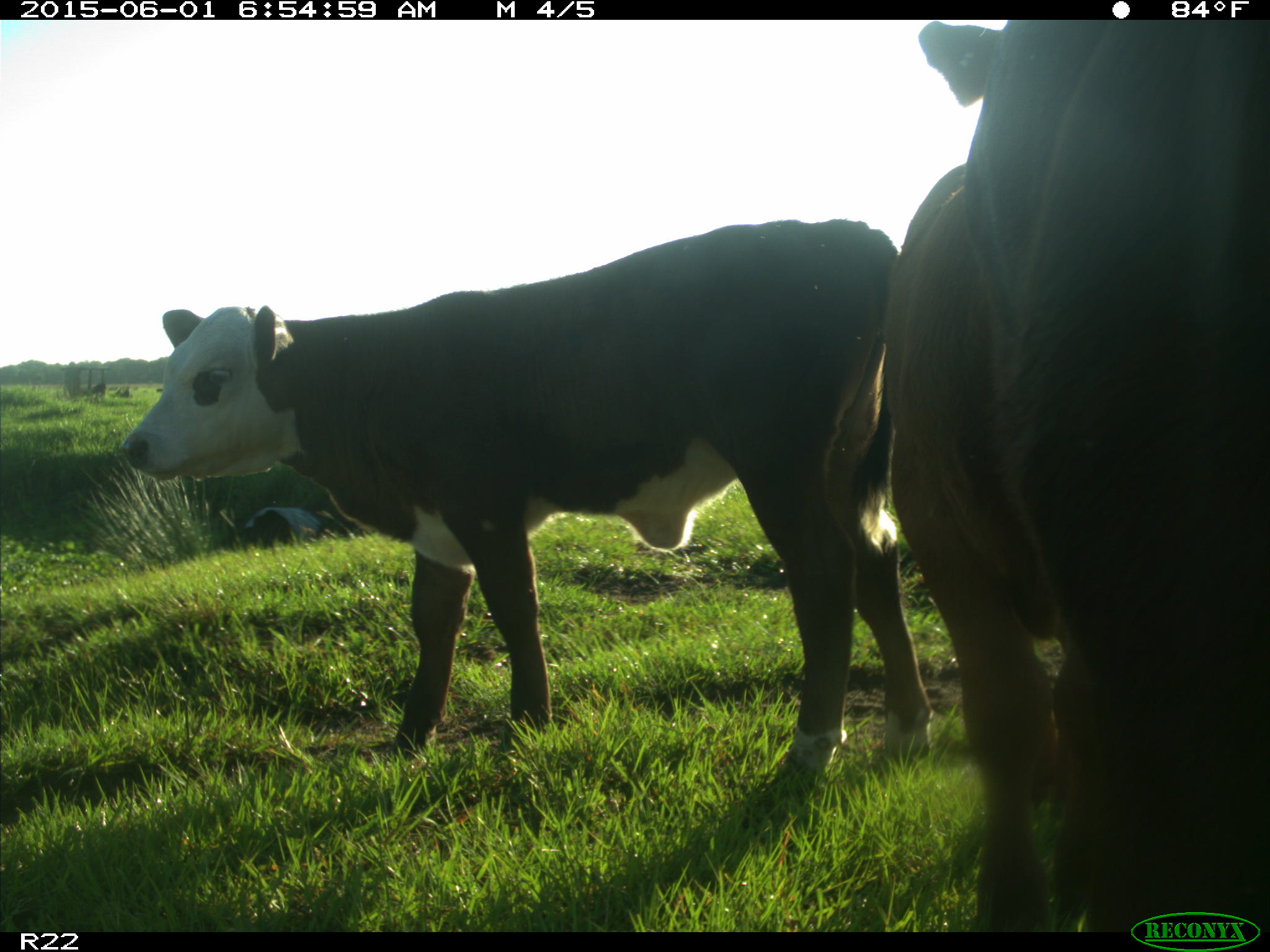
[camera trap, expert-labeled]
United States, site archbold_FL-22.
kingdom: Animalia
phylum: Chordata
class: Mammalia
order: Artiodactyla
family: Bovidae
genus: Bos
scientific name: Bos taurus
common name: domestic cow